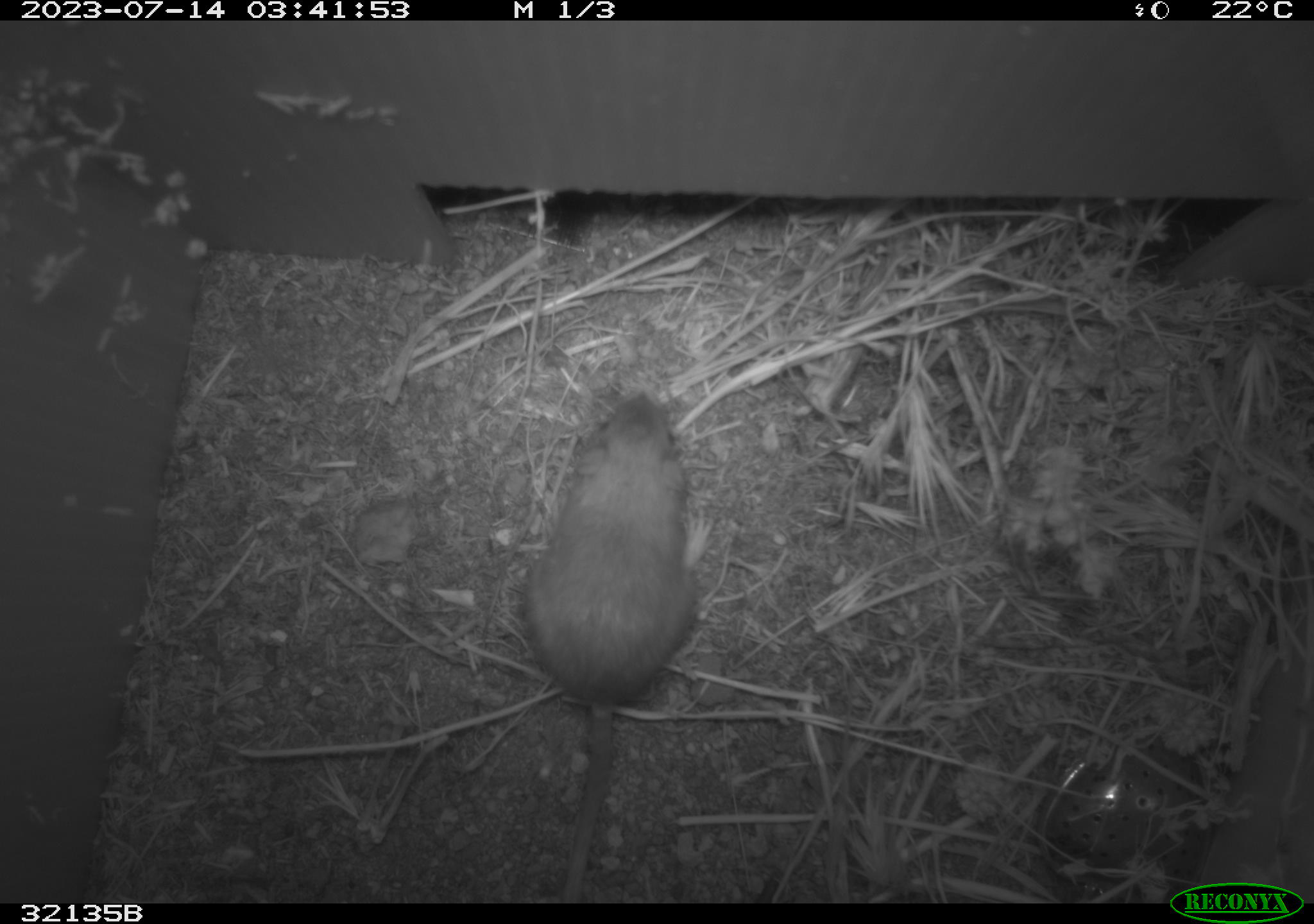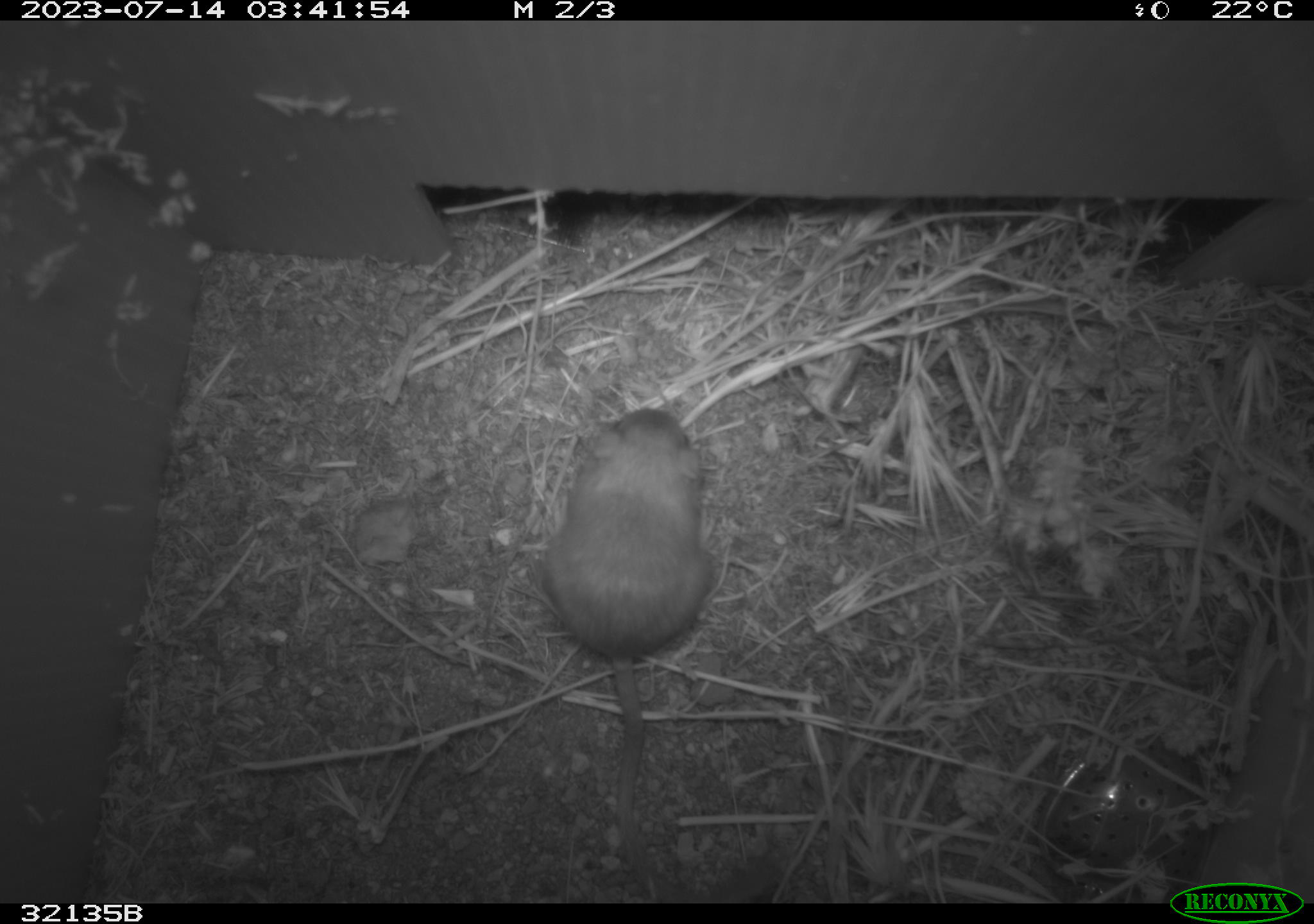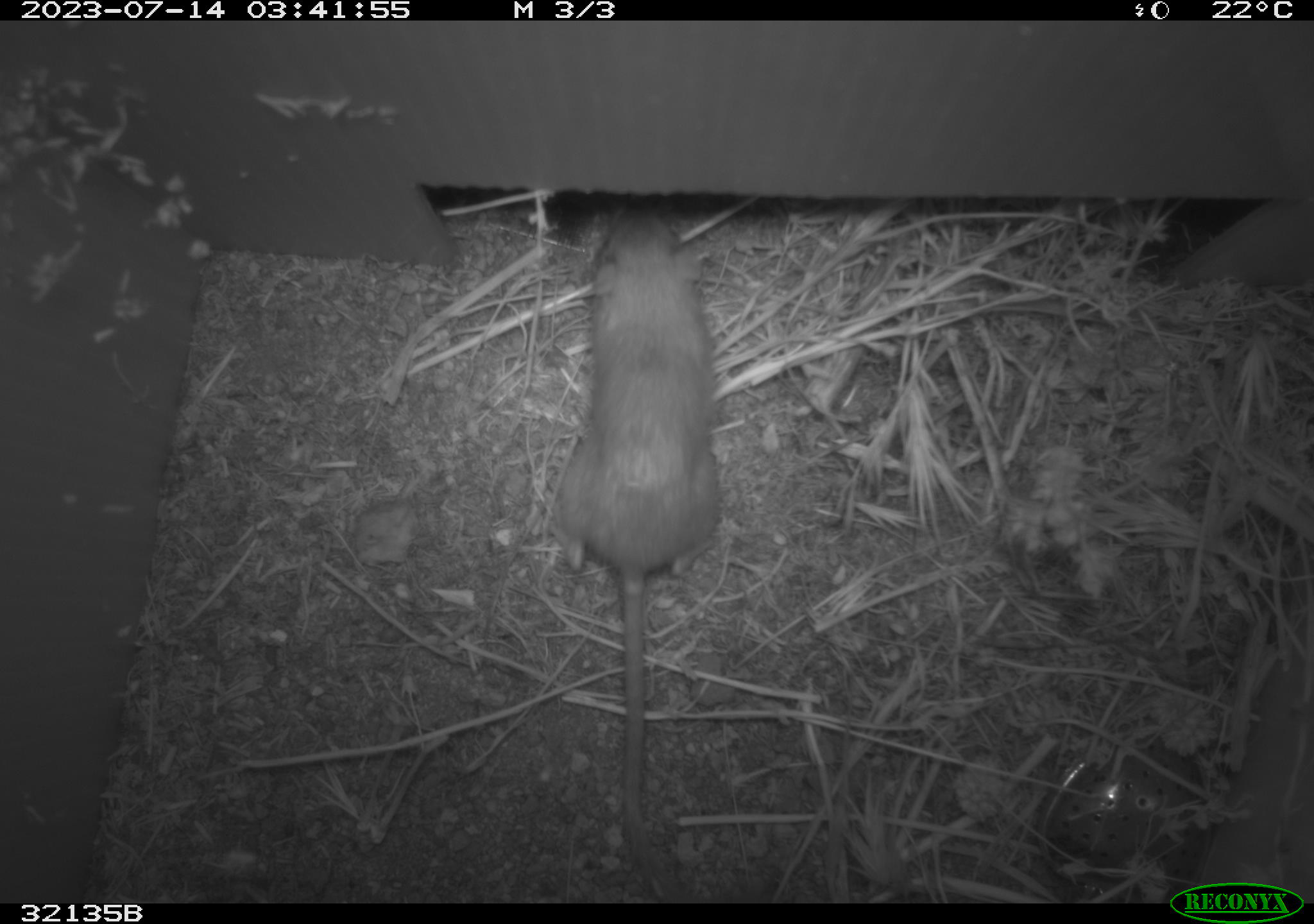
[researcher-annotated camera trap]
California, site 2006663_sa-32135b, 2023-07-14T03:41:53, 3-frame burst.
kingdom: Animalia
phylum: Chordata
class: Mammalia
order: Rodentia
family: Heteromyidae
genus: Dipodomys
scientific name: Dipodomys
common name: kangaroo rats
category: dipodomys species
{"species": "dipodomys species (kangaroo rats) (Dipodomys)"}